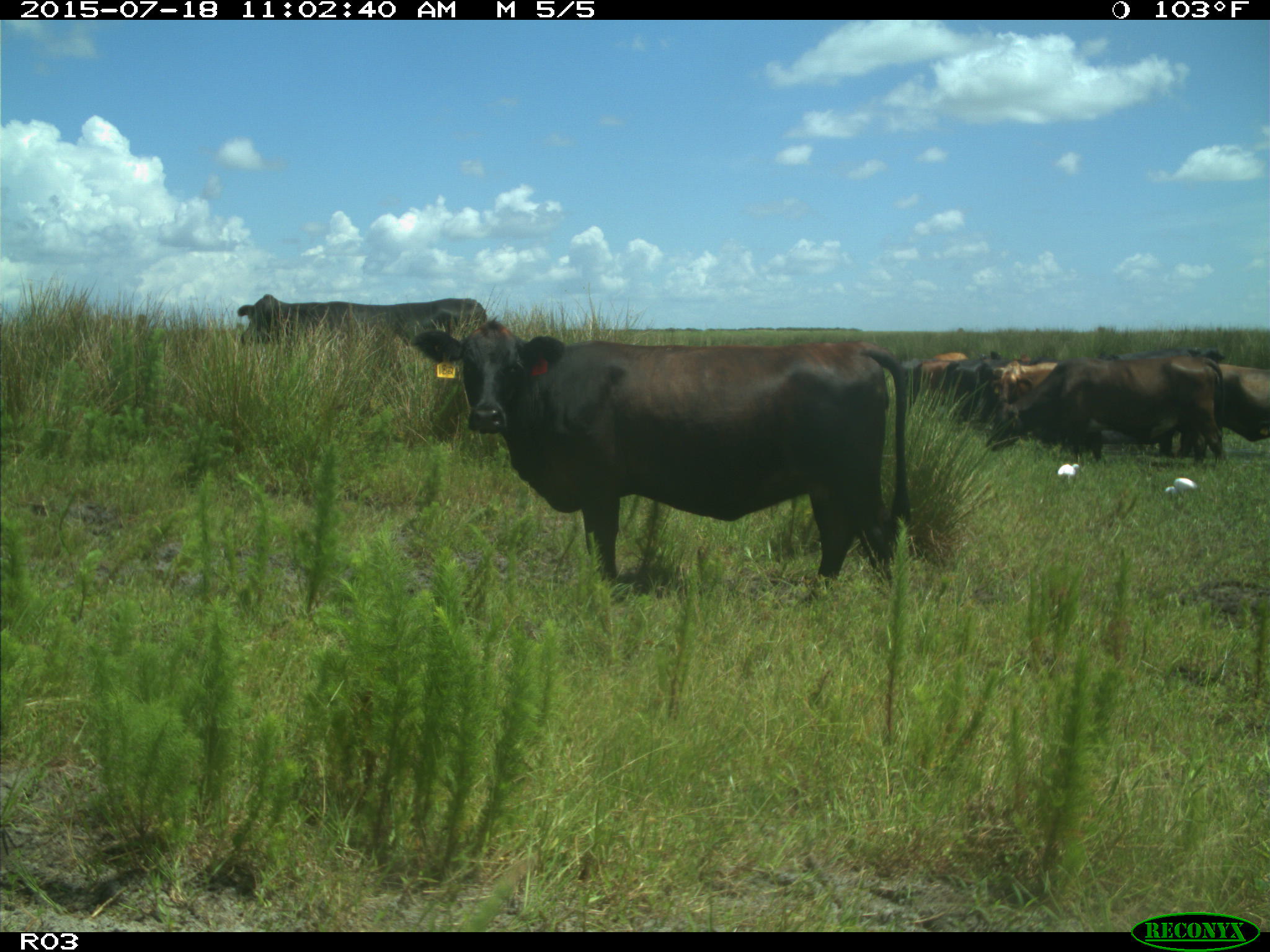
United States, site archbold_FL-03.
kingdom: Animalia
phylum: Chordata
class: Mammalia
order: Artiodactyla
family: Bovidae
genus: Bos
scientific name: Bos taurus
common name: domestic cow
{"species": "Bos taurus (domestic cow)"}